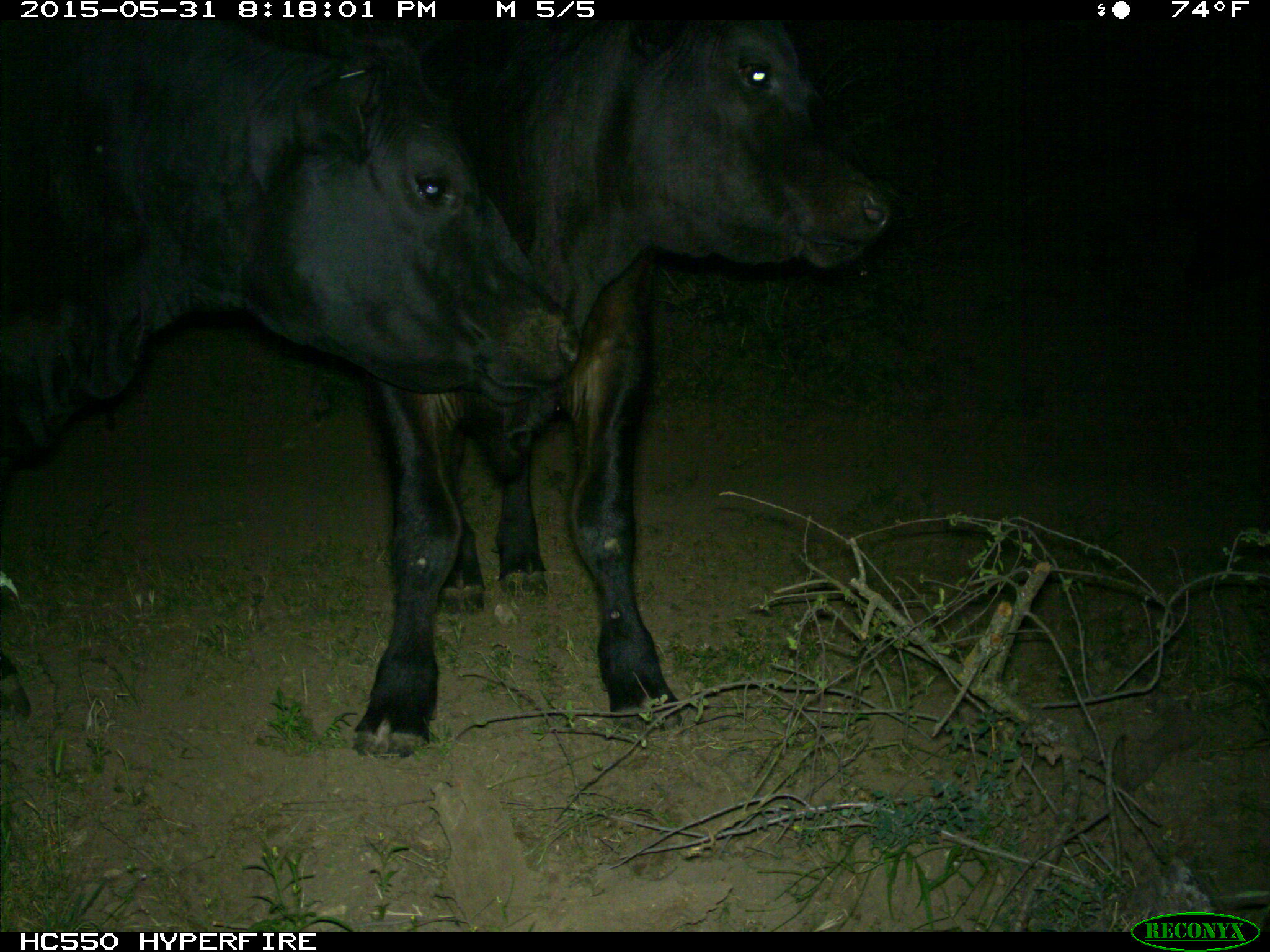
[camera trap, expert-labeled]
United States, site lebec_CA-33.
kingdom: Animalia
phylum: Chordata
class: Mammalia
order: Artiodactyla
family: Bovidae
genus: Bos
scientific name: Bos taurus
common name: domestic cow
Bos taurus (domestic cow).